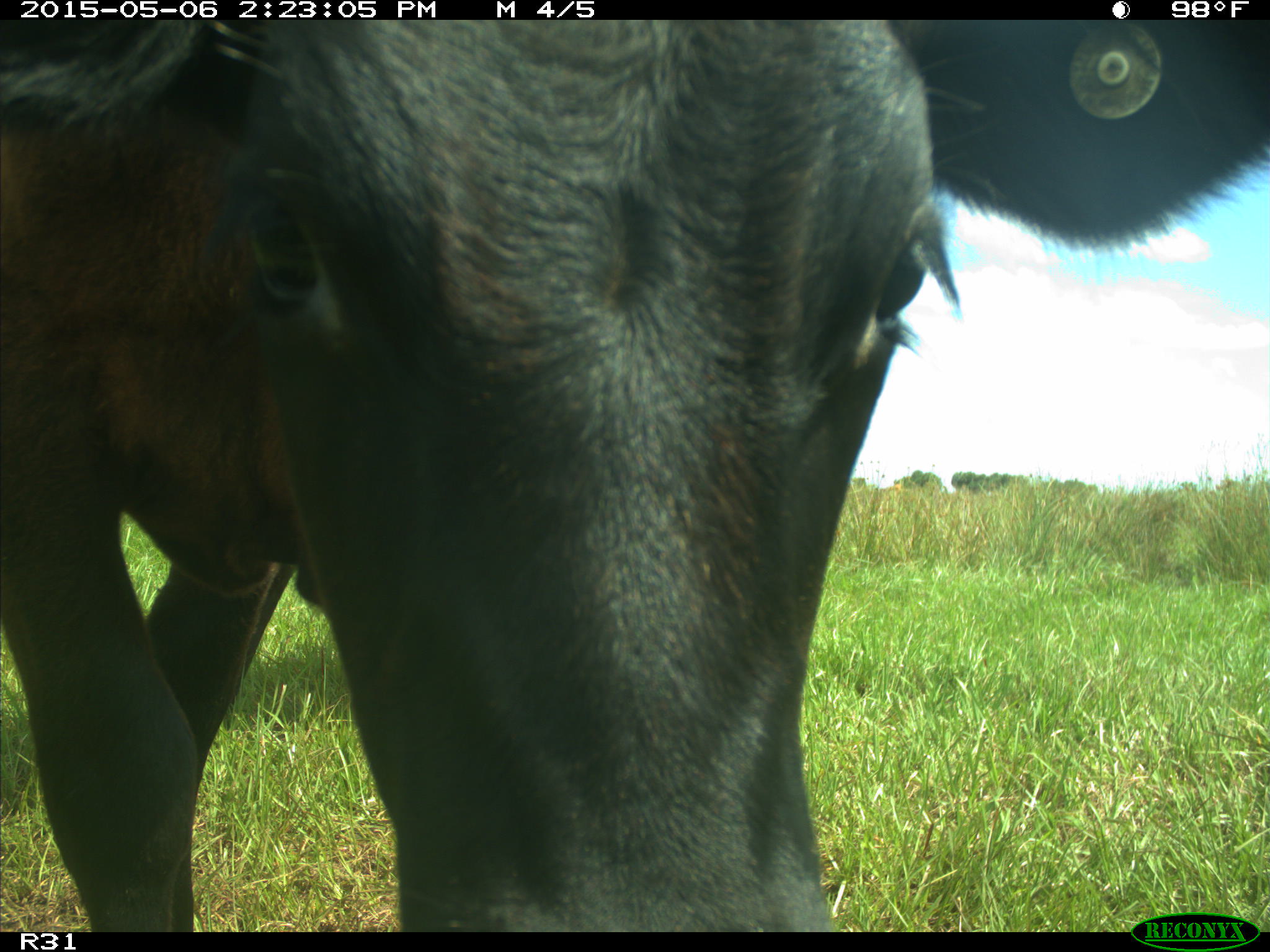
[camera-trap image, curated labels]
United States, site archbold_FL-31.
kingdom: Animalia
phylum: Chordata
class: Mammalia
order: Artiodactyla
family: Bovidae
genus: Bos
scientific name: Bos taurus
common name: domestic cow